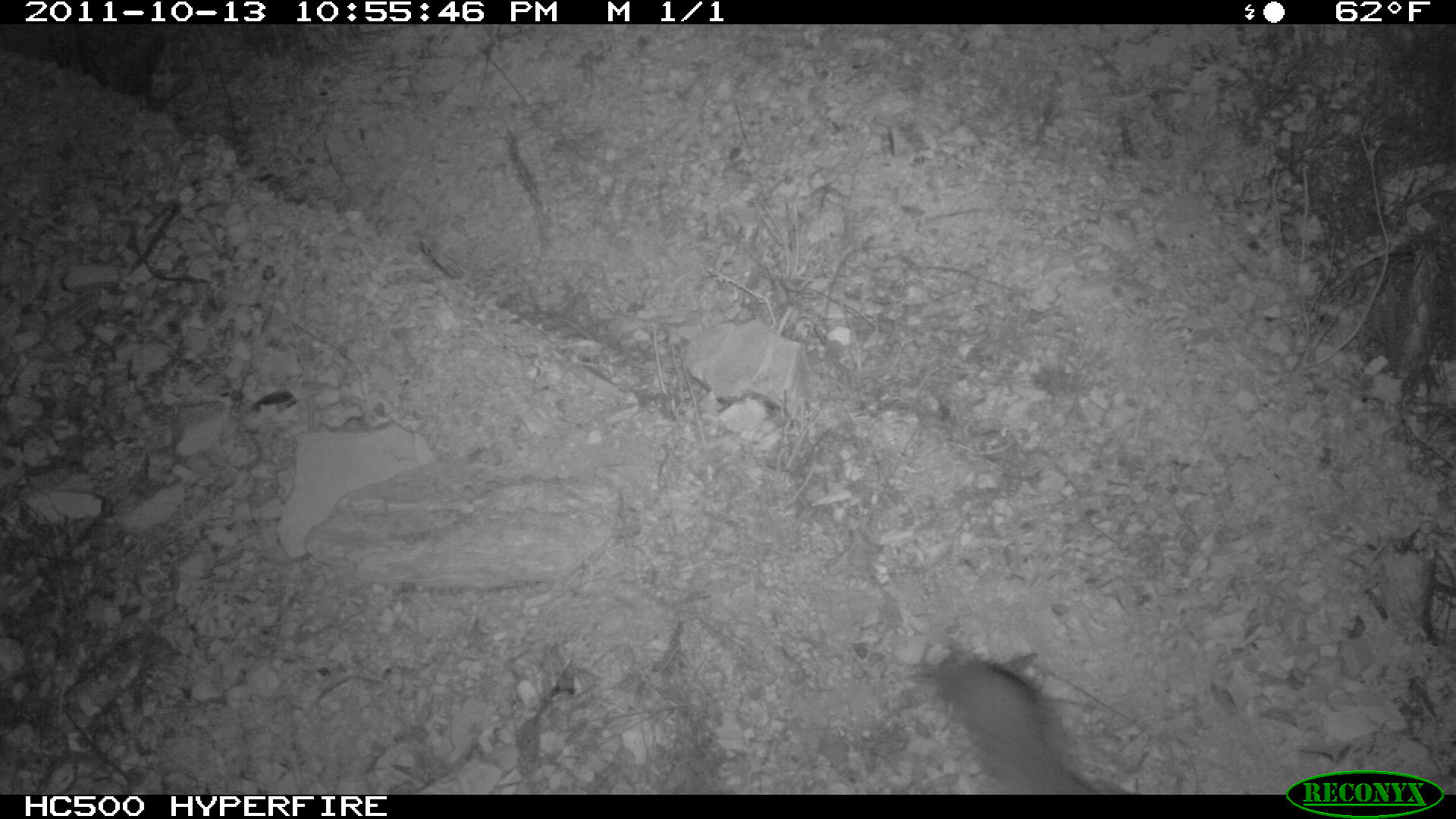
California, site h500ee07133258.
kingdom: Animalia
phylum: Chordata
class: Mammalia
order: Carnivora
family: Canidae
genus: Urocyon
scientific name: Urocyon littoralis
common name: island fox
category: fox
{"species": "fox (island fox) (Urocyon littoralis)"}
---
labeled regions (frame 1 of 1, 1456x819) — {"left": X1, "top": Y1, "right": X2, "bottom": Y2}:
fox: {"left": 934, "top": 655, "right": 1098, "bottom": 790}